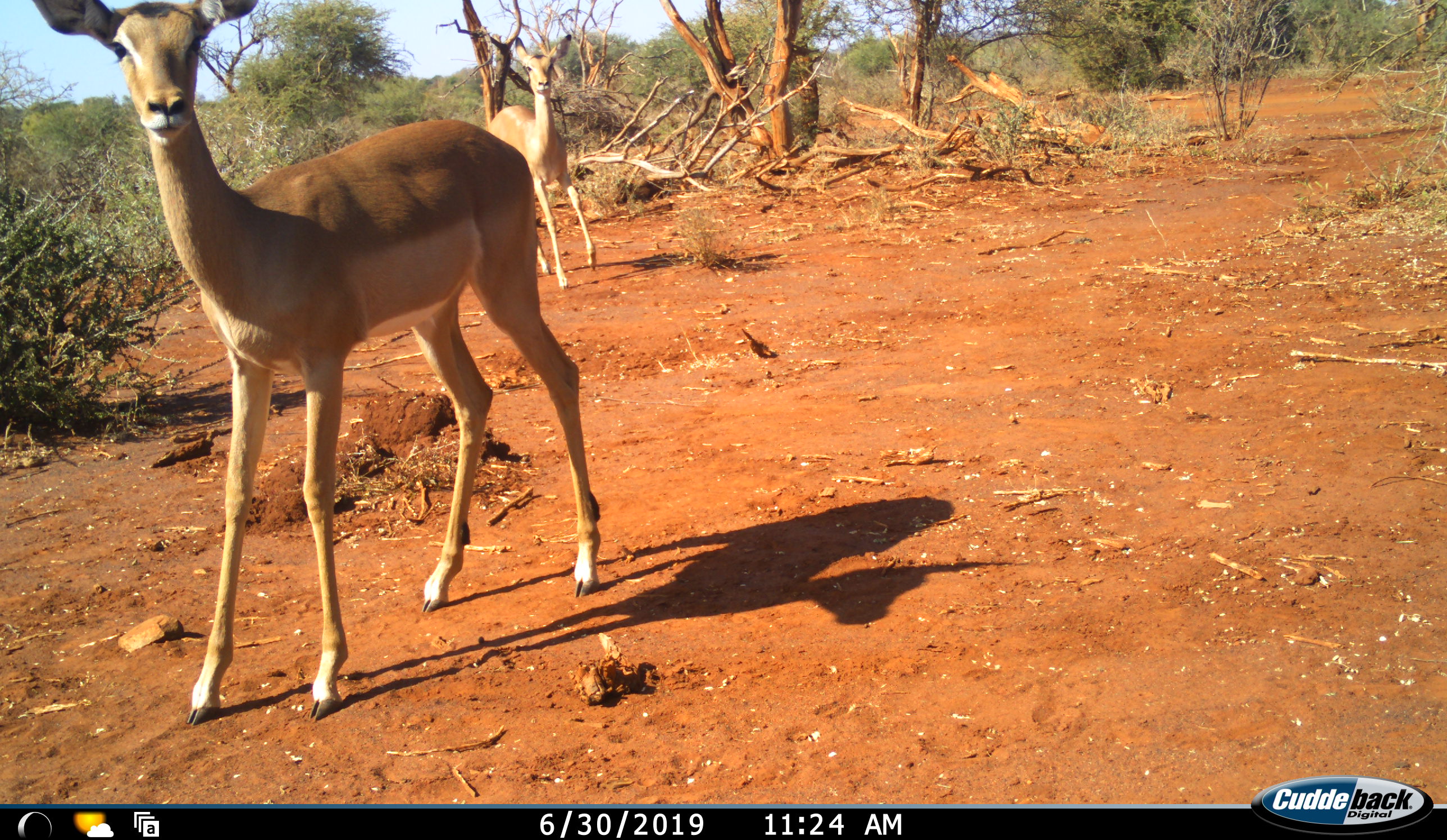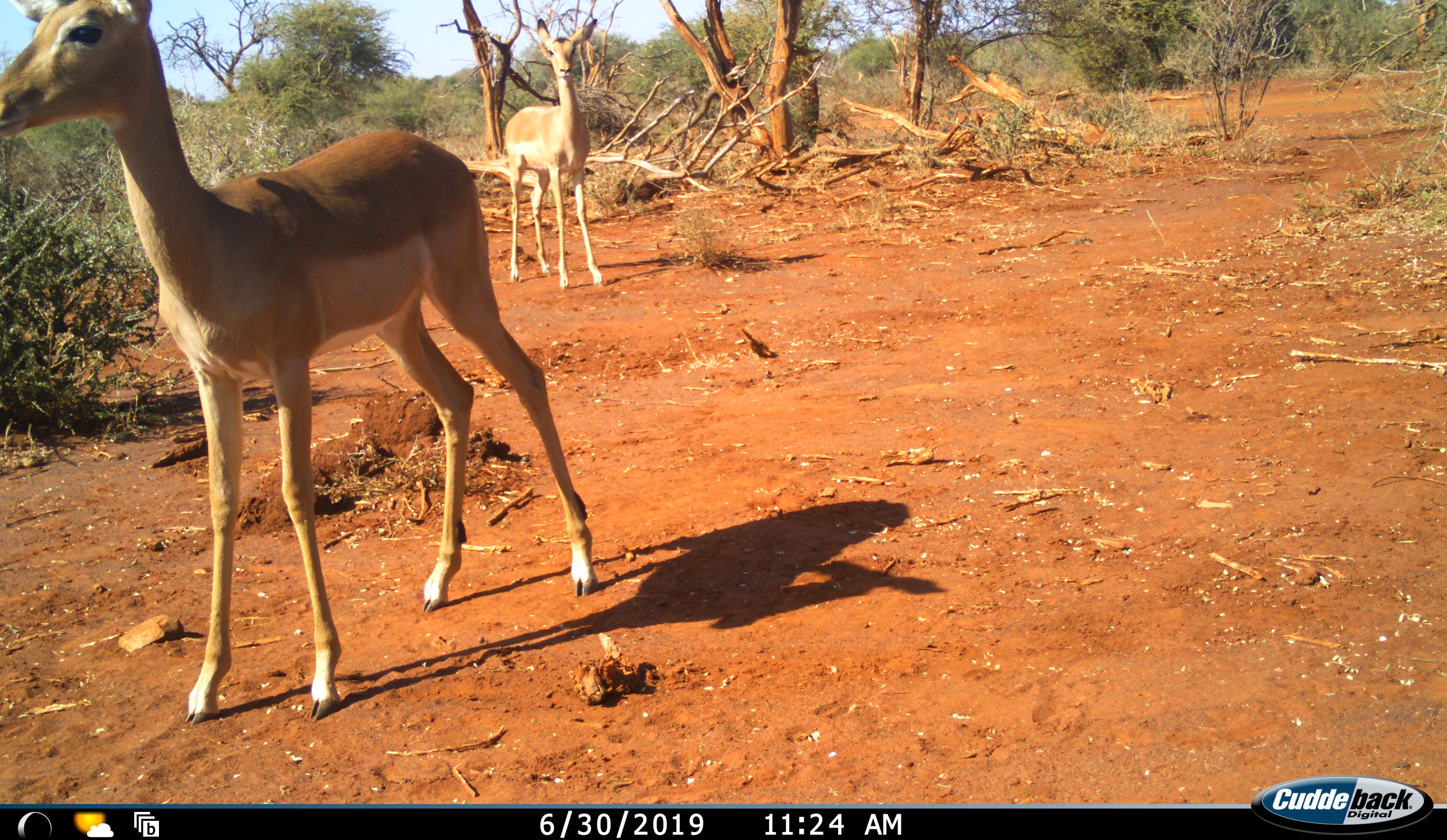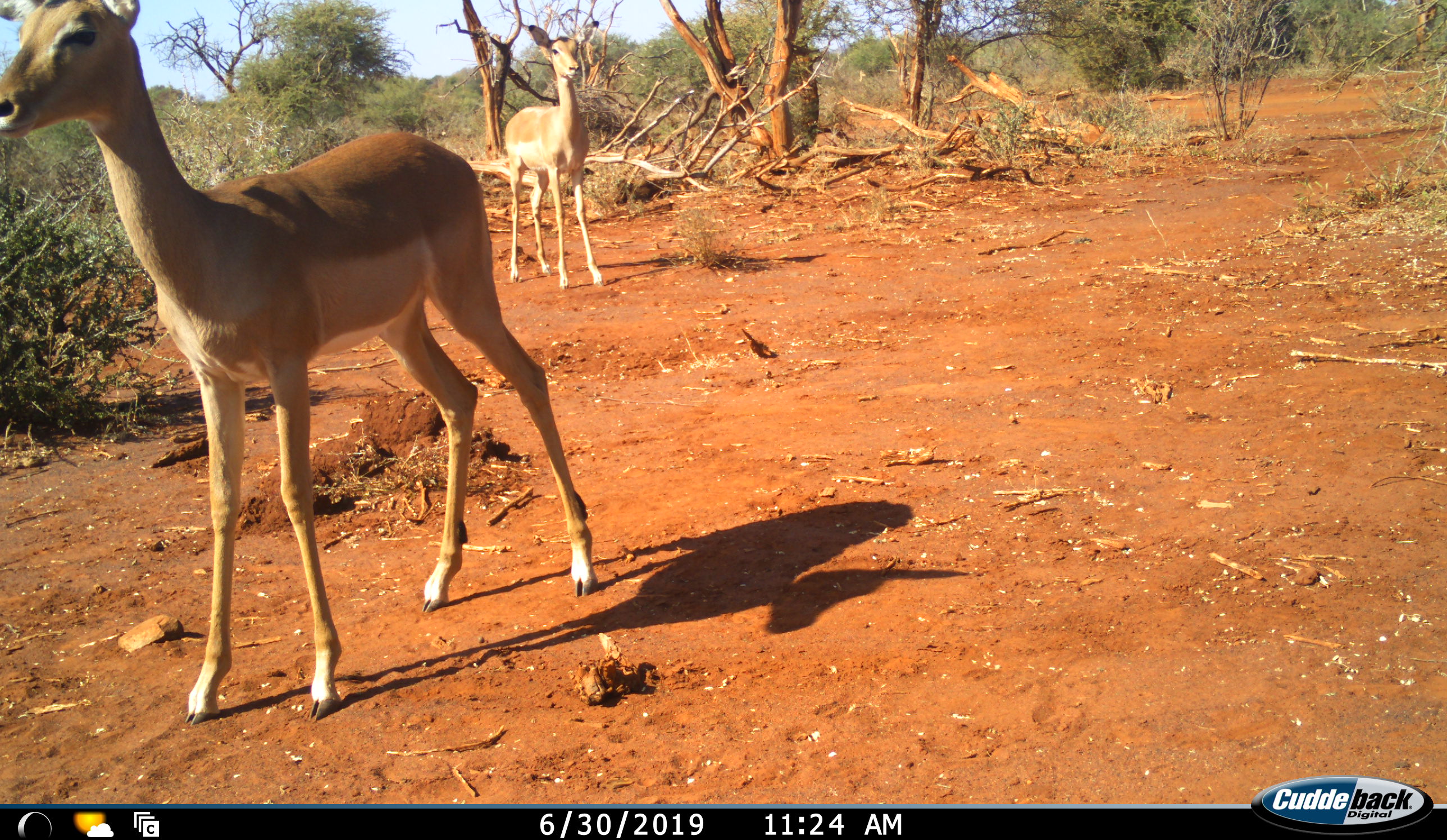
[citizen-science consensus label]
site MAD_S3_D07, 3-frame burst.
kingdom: Animalia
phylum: Chordata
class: Mammalia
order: Artiodactyla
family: Bovidae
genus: Aepyceros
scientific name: Aepyceros melampus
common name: impala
Impala (Aepyceros melampus), count 2. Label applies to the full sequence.